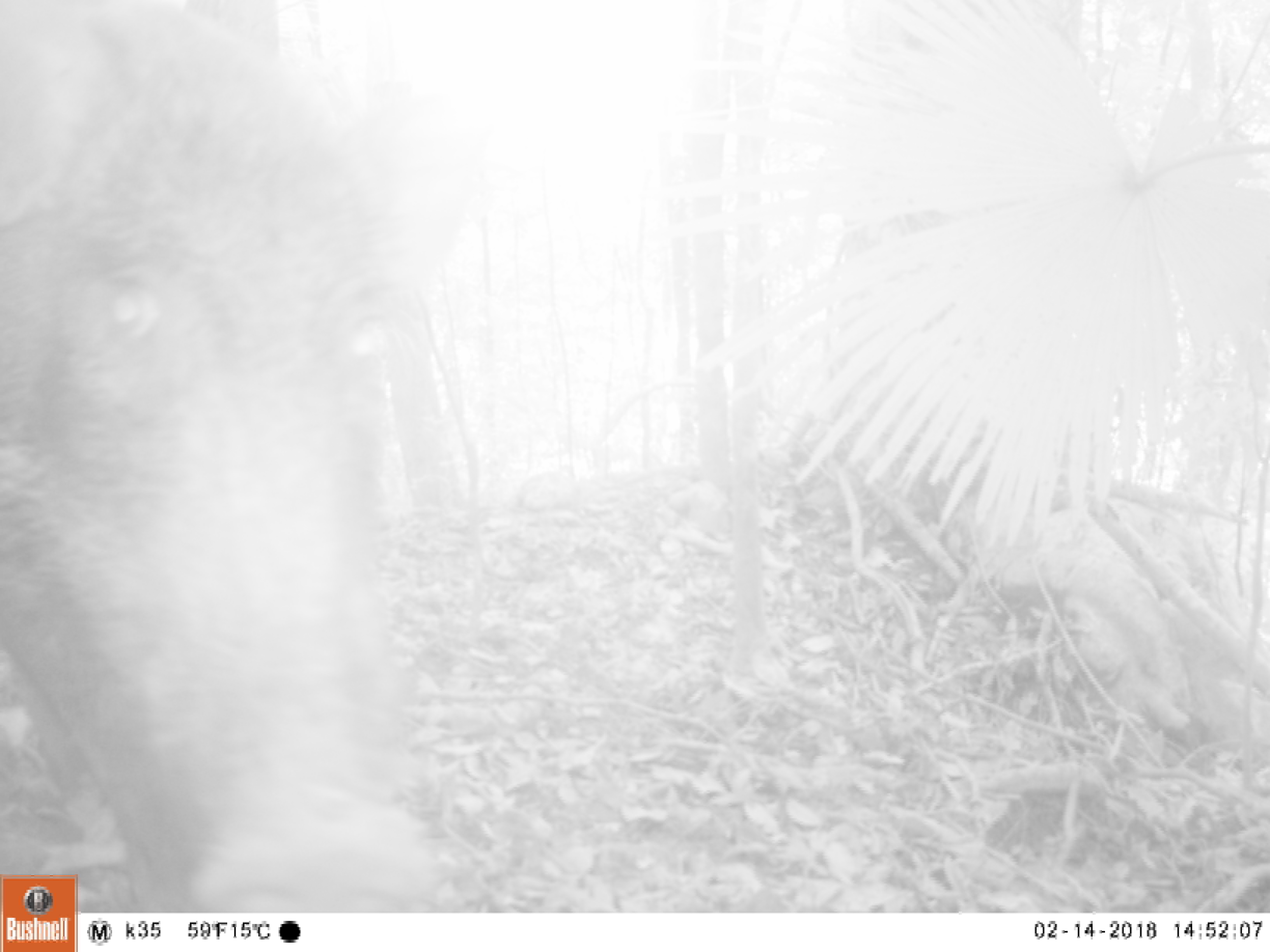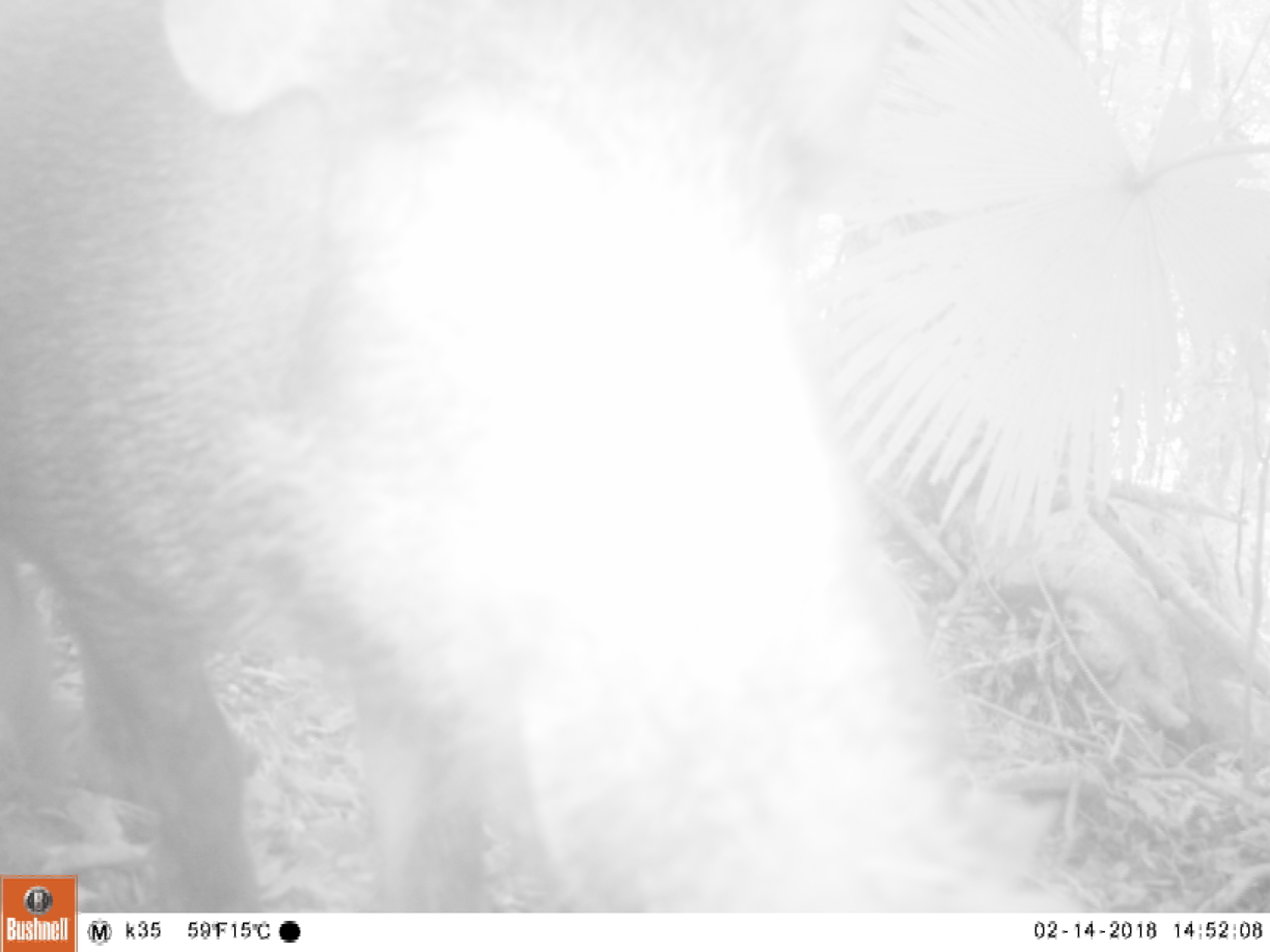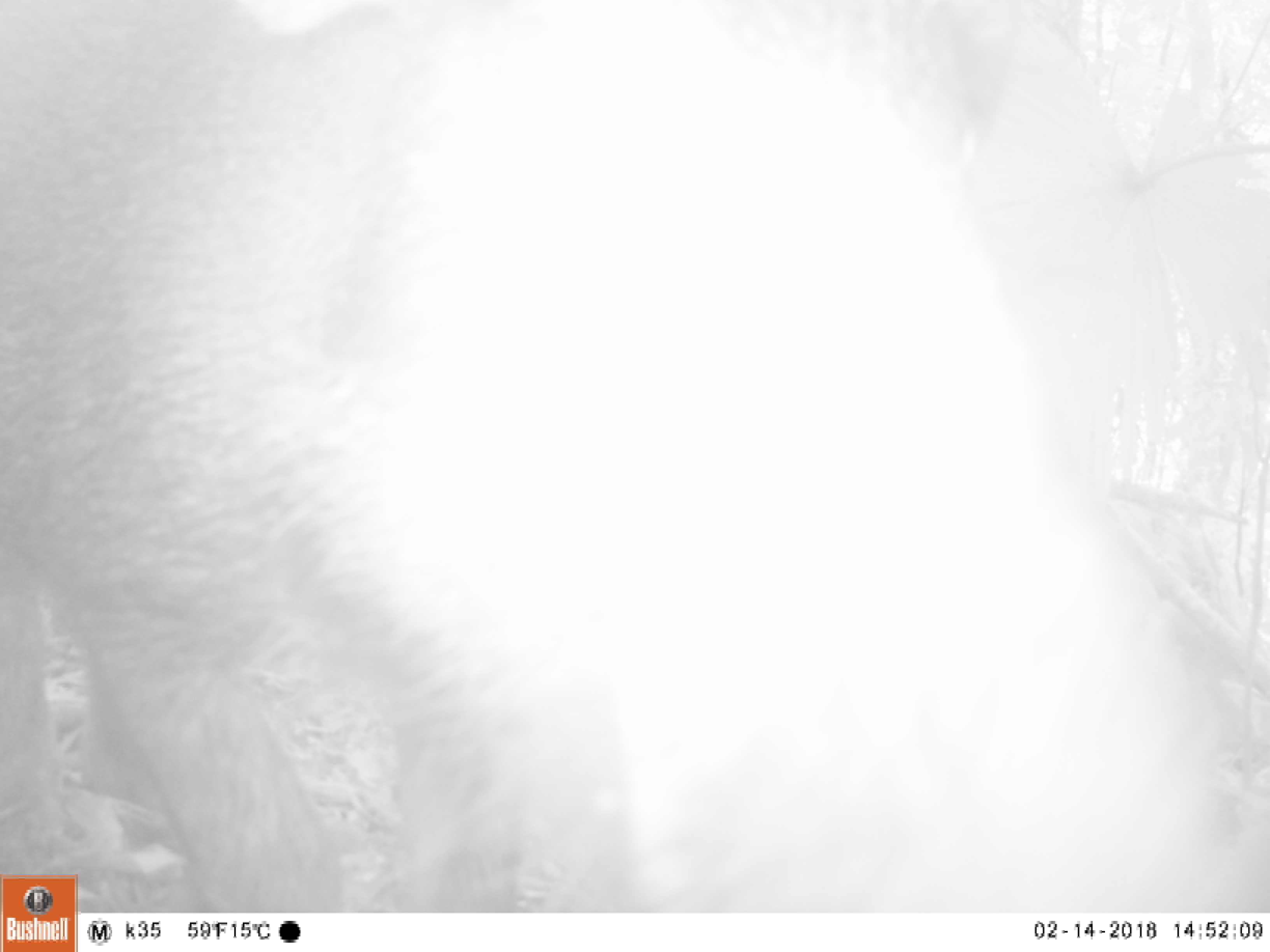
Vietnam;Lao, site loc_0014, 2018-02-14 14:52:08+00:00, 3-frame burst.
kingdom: Animalia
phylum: Chordata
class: Mammalia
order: Artiodactyla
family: Suidae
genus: Sus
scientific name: Sus scrofa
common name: eurasian wild pig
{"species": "eurasian wild pig (Sus scrofa)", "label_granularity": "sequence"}